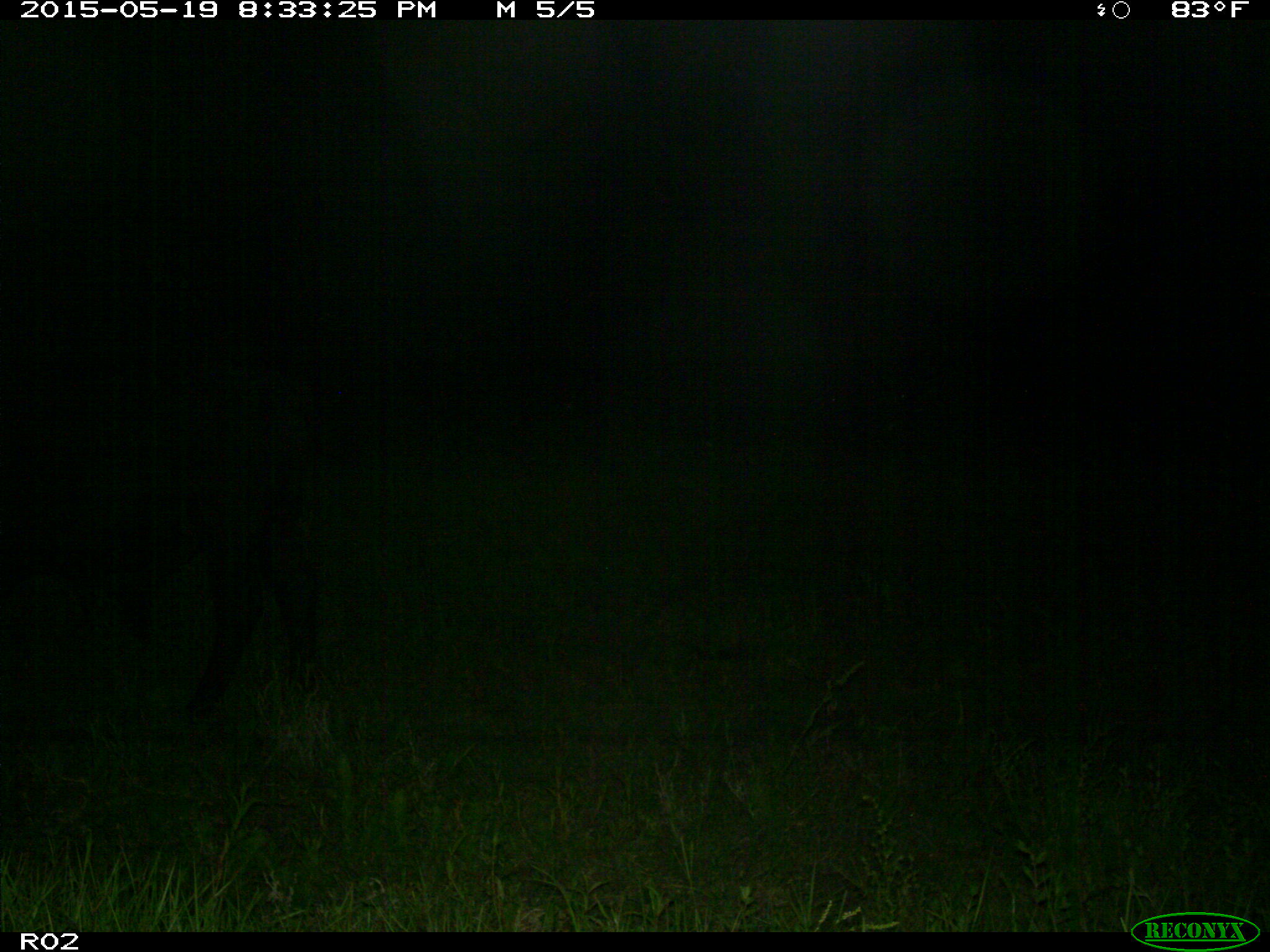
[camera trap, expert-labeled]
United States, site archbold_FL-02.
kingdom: Animalia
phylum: Chordata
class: Mammalia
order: Artiodactyla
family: Bovidae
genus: Bos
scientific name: Bos taurus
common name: domestic cow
Bos taurus (domestic cow).